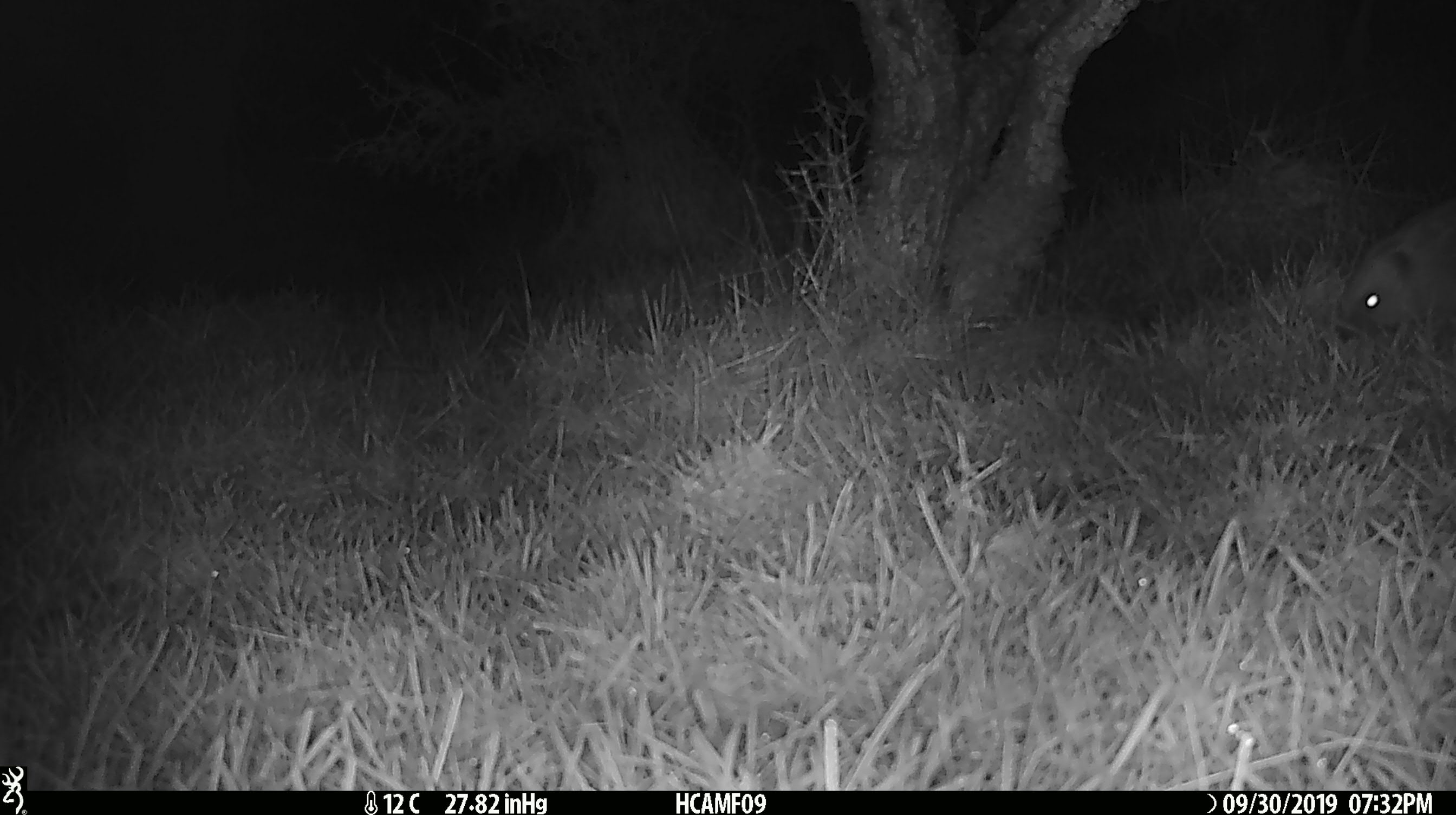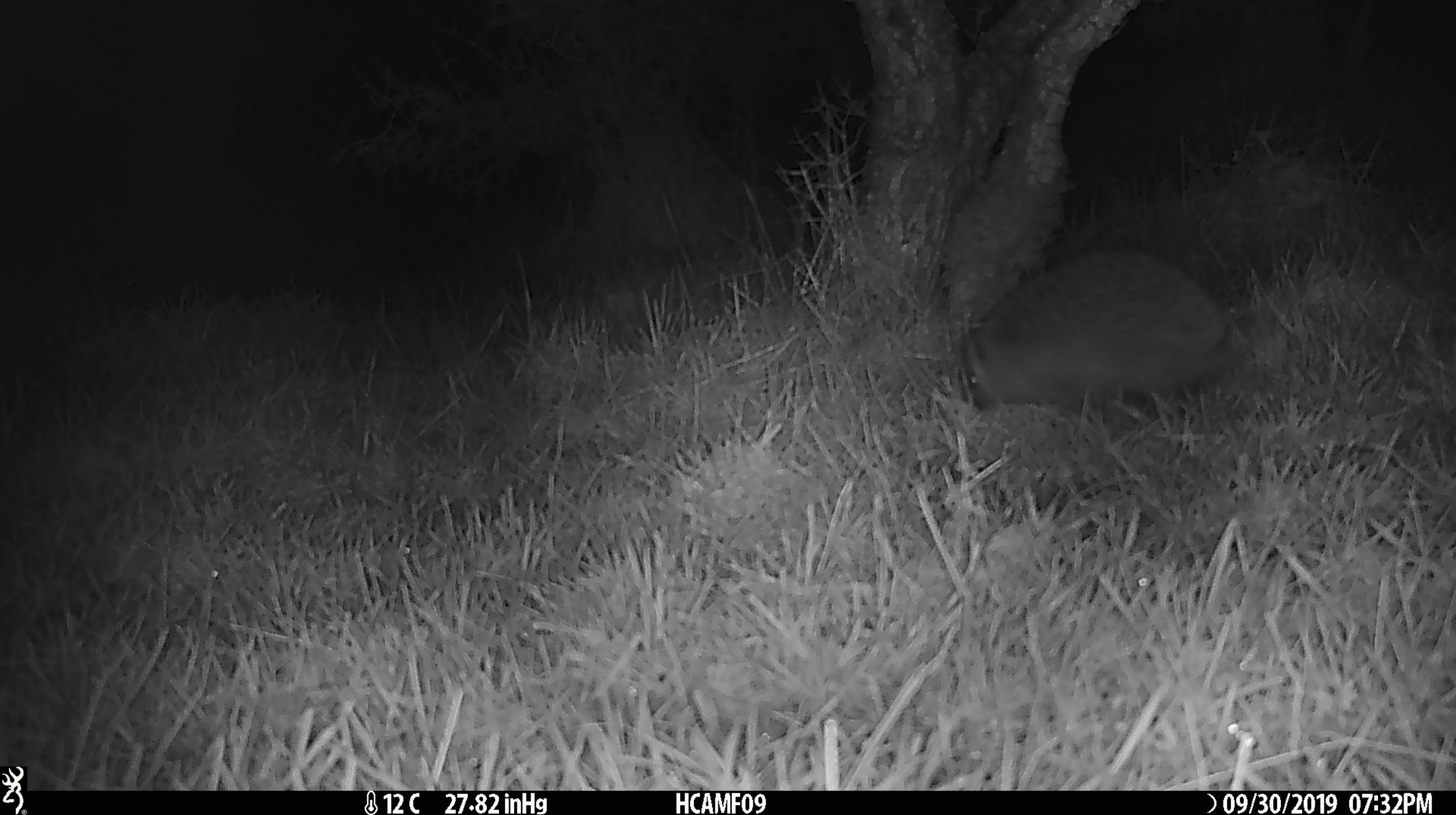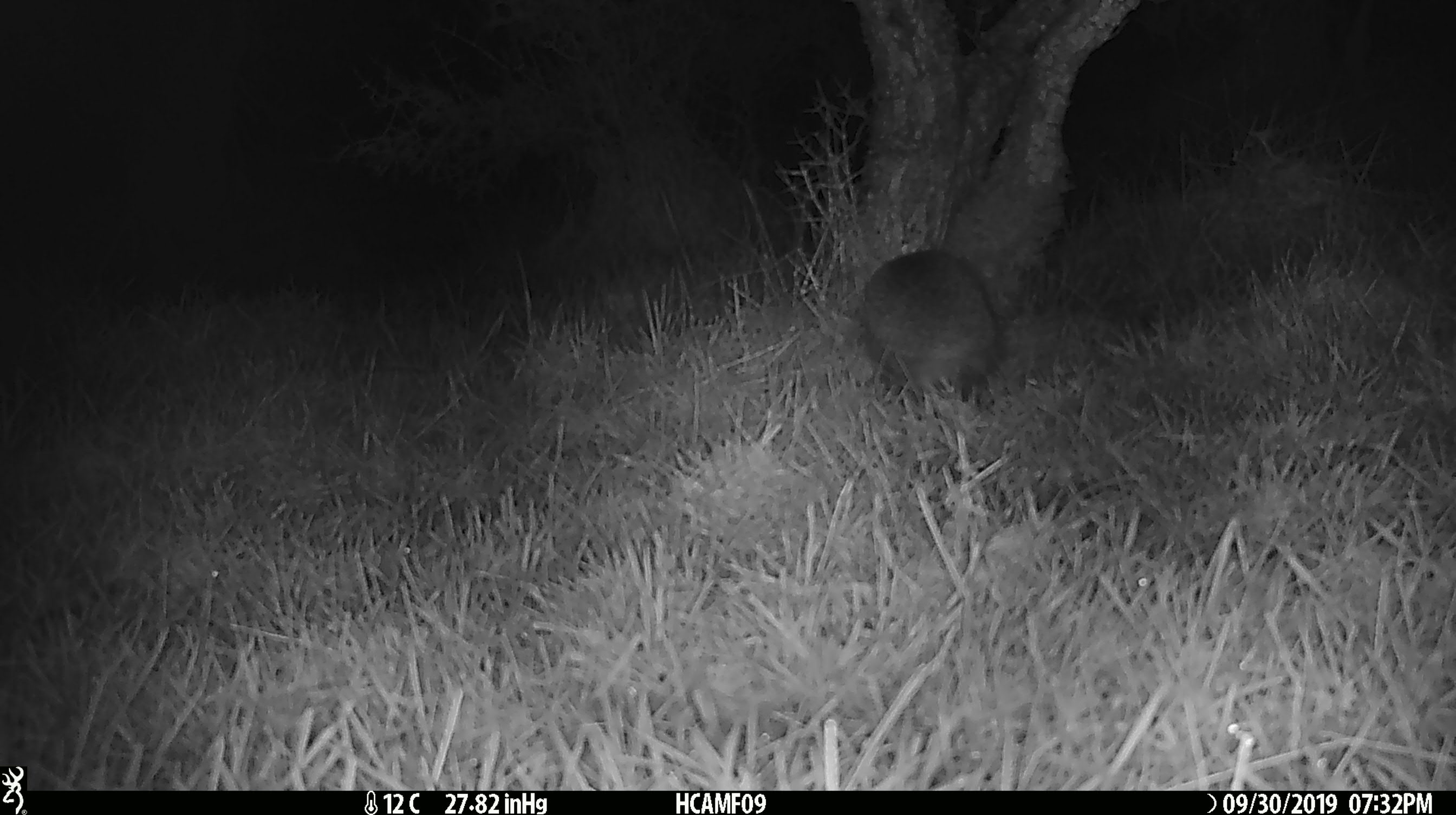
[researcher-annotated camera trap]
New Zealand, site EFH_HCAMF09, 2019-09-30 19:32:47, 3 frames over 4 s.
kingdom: Animalia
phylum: Chordata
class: Mammalia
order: Eulipotyphla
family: Erinaceidae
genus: Erinaceus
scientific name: Erinaceus europaeus europaeus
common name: european hedgehog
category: hedgehog